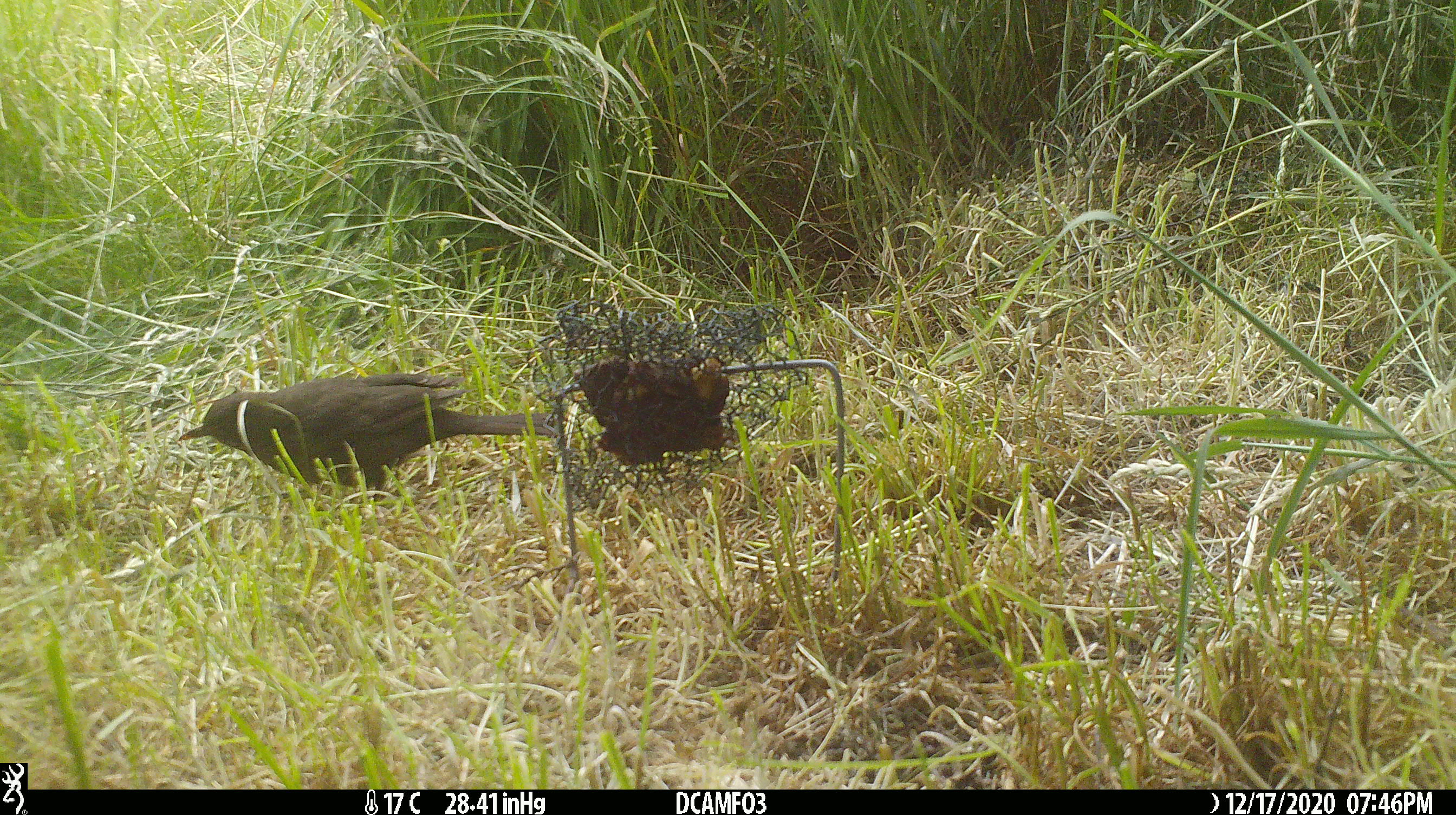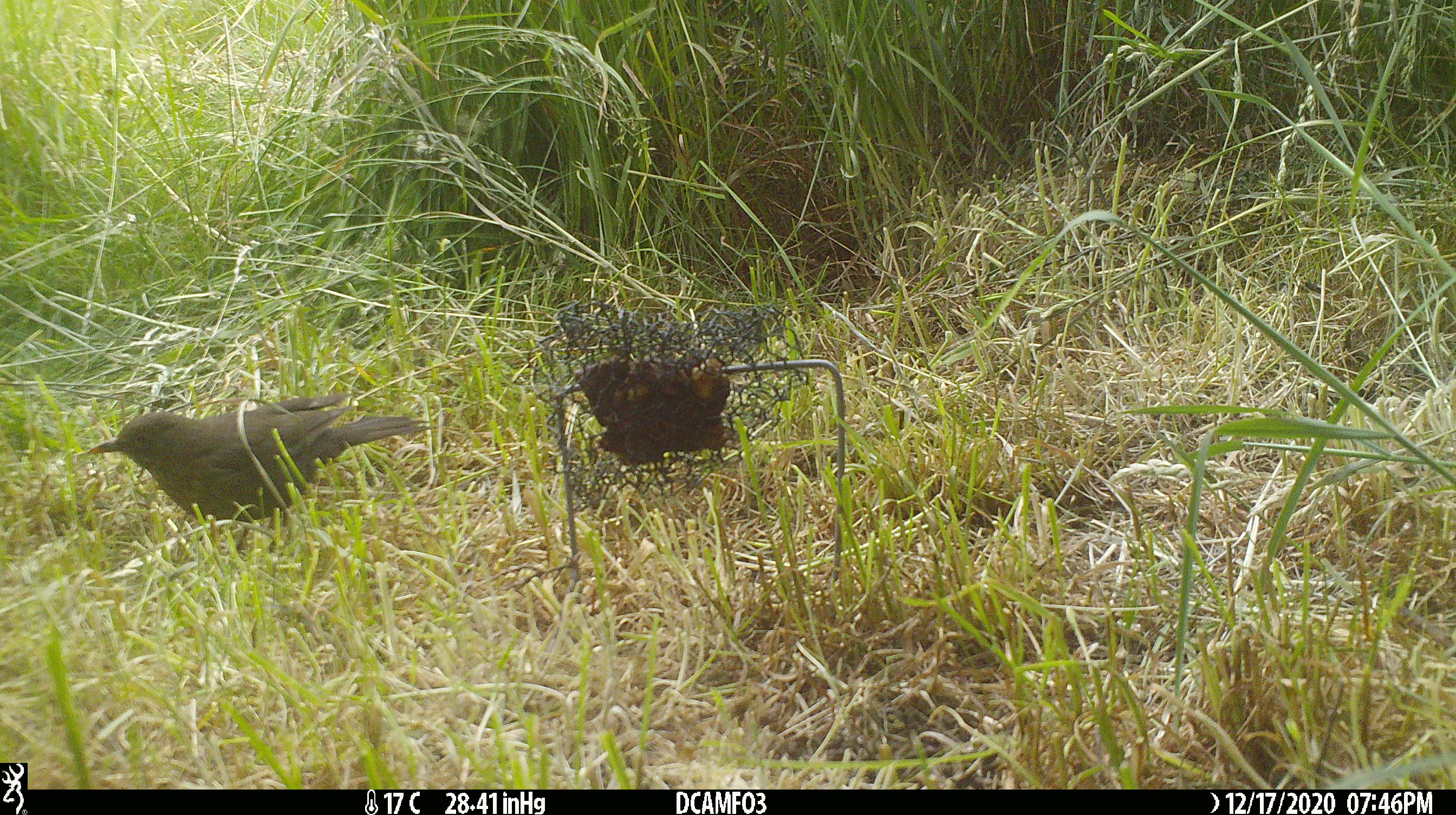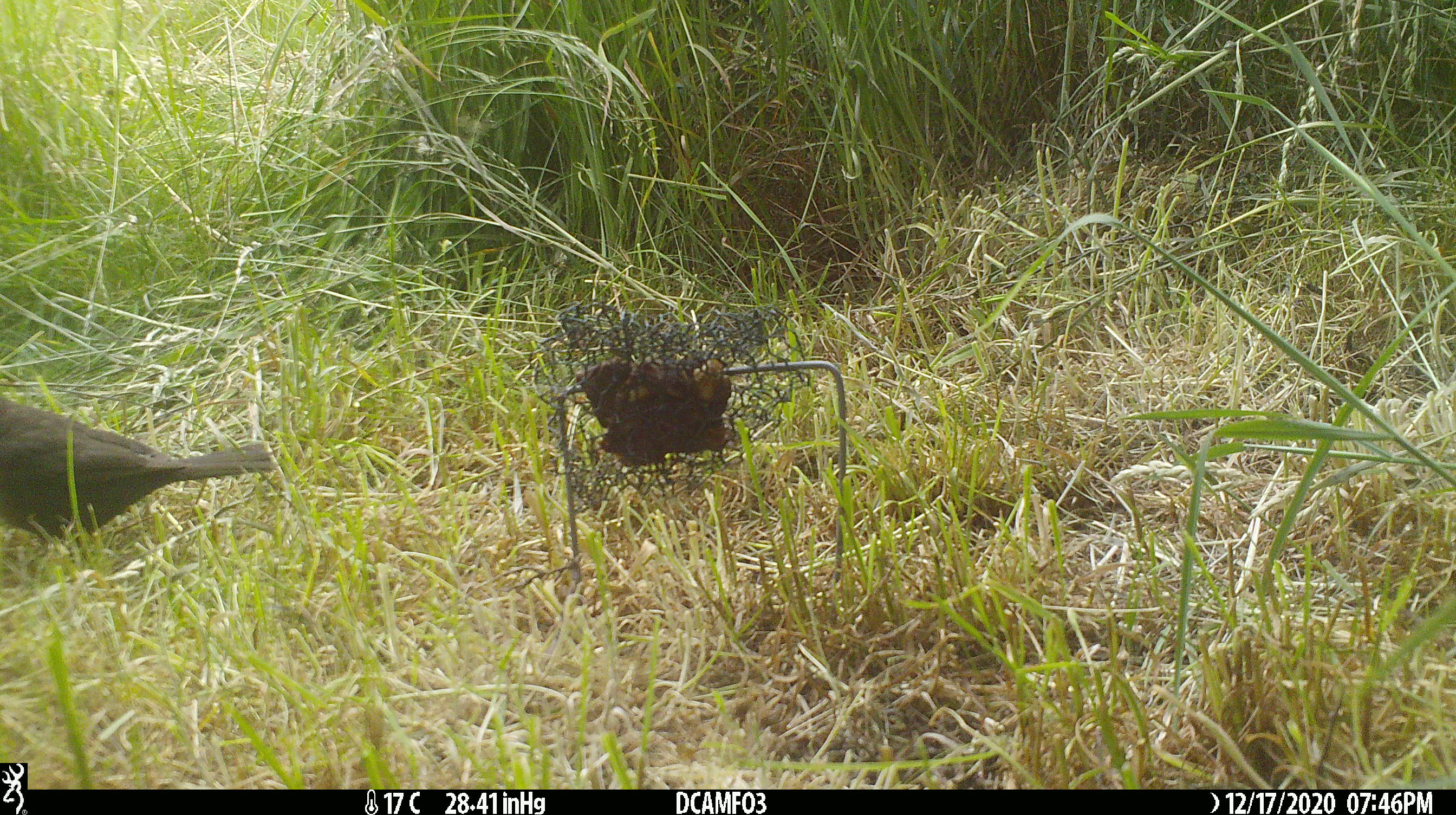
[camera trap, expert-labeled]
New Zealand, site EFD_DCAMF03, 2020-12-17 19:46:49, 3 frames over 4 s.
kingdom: Animalia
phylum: Chordata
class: Aves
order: Passeriformes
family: Turdidae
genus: Turdus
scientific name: Turdus merula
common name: eurasian blackbird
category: blackbird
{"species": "blackbird (eurasian blackbird) (Turdus merula)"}